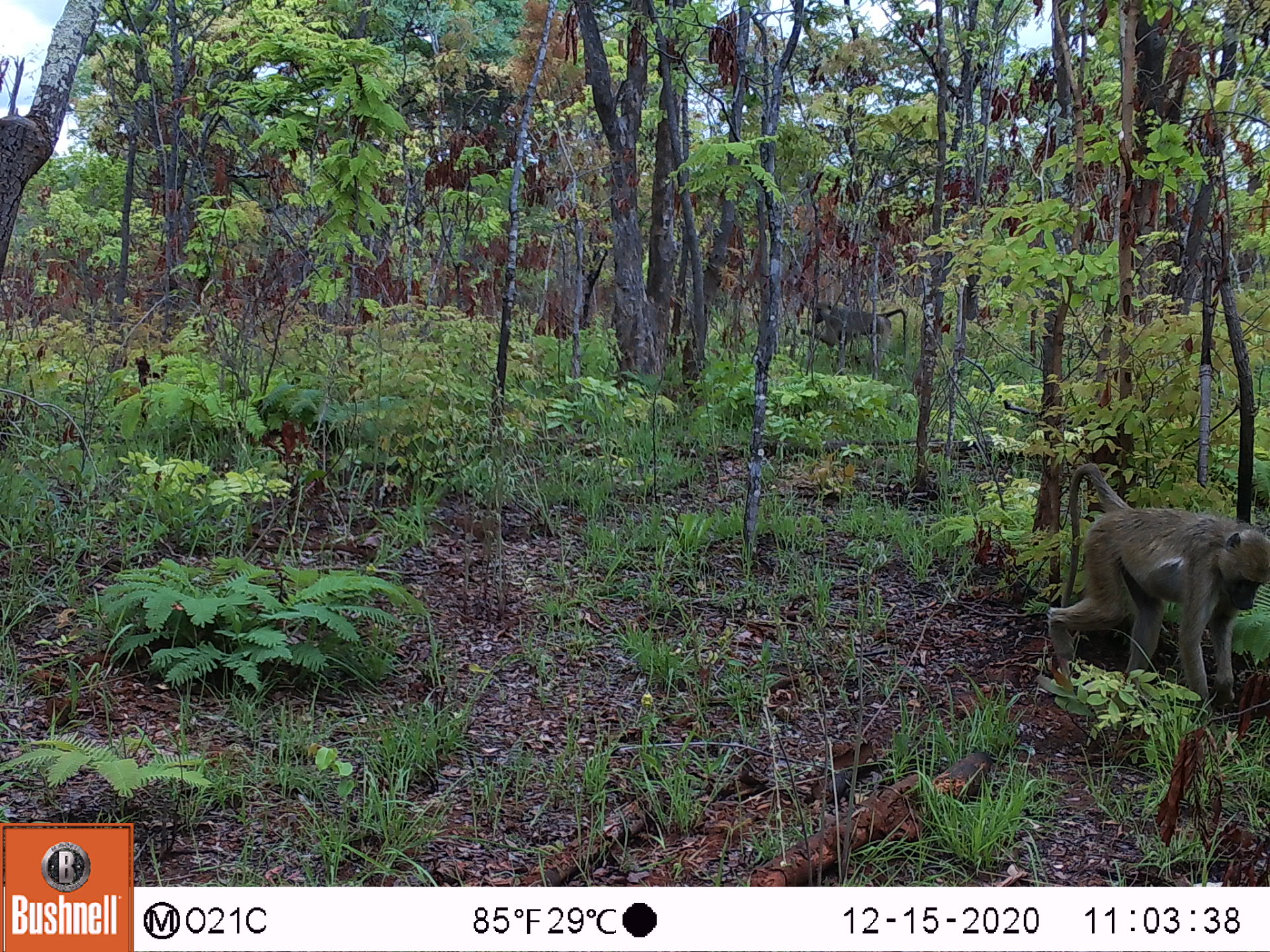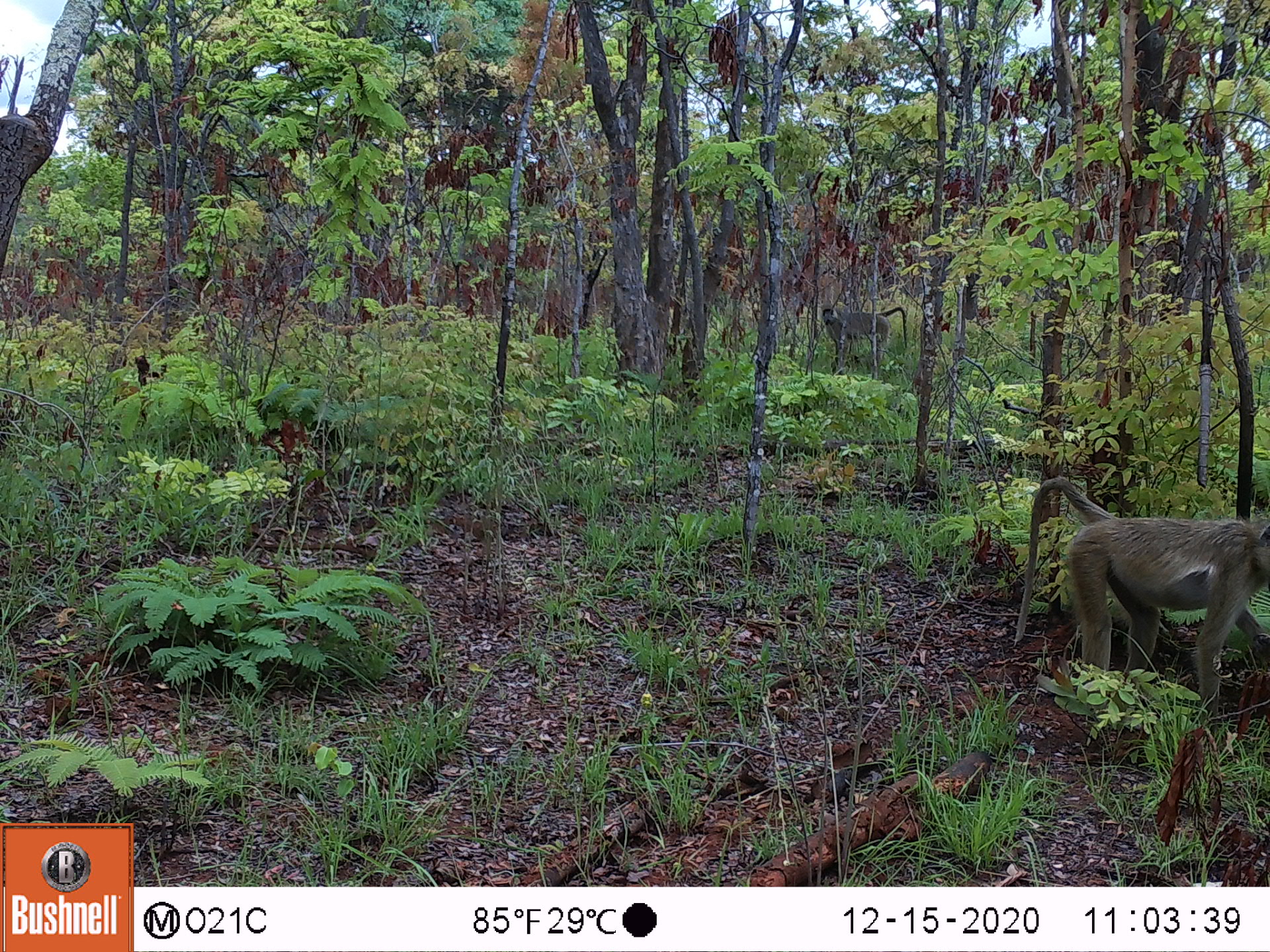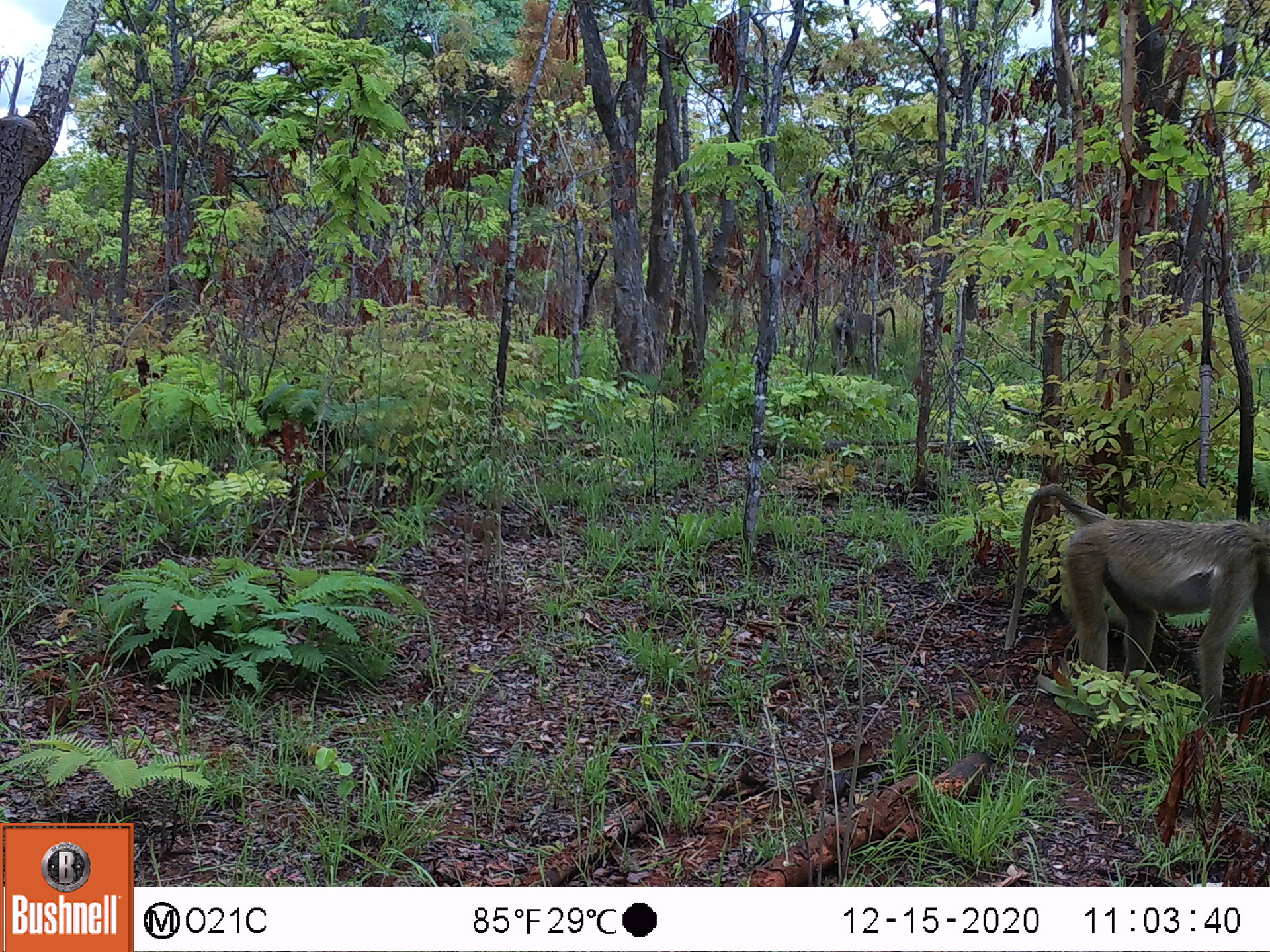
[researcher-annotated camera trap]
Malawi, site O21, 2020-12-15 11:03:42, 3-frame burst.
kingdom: Animalia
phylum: Chordata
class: Mammalia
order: Primates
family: Cercopithecidae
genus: Papio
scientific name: Papio cynocephalus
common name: yellow baboon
Yellow baboon (Papio cynocephalus), count 2.